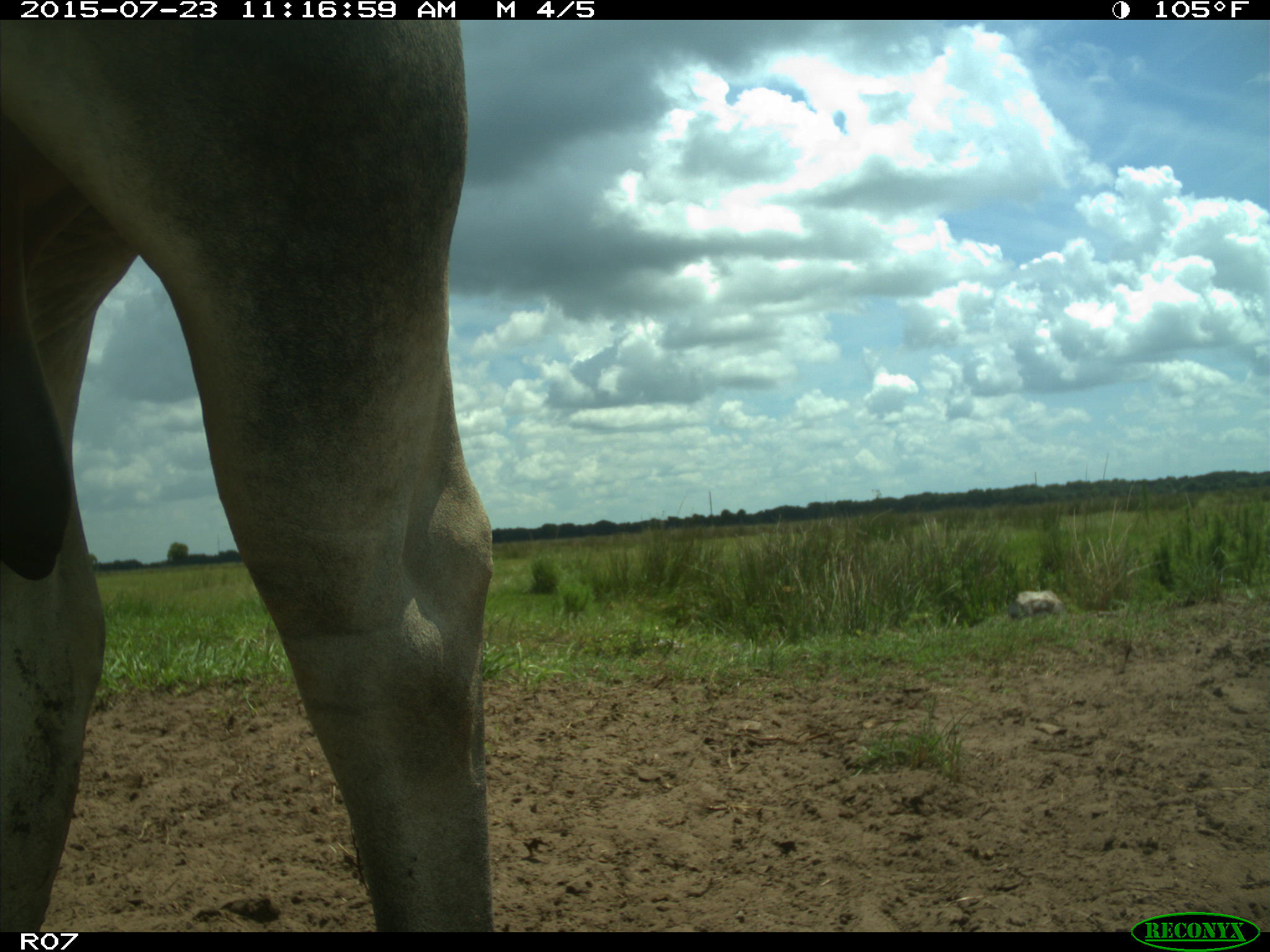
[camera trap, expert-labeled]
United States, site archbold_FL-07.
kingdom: Animalia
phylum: Chordata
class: Mammalia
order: Artiodactyla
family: Bovidae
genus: Bos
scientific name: Bos taurus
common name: domestic cow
Bos taurus (domestic cow).